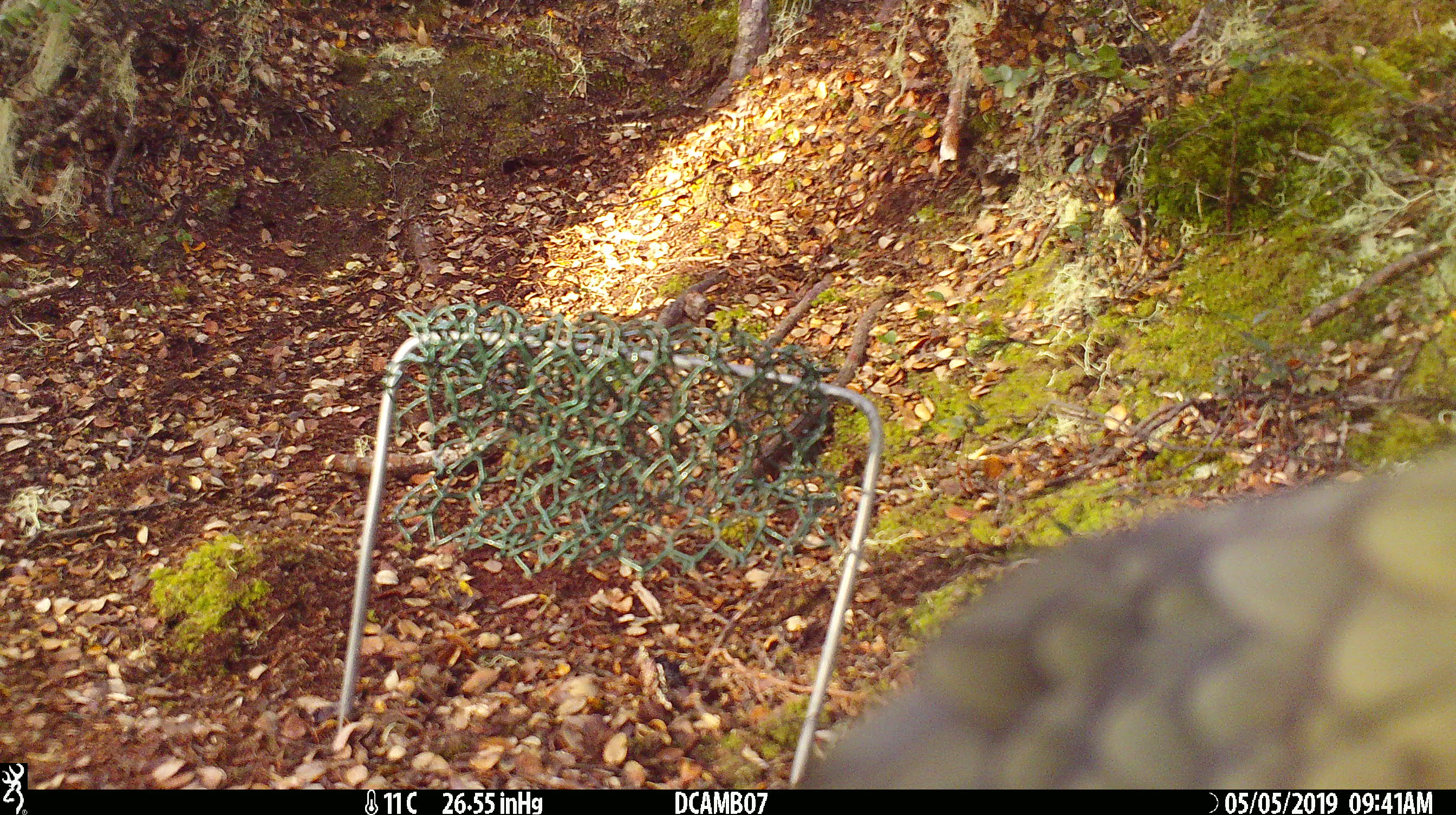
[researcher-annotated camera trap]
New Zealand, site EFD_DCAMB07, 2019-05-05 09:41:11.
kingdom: Animalia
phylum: Chordata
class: Aves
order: Psittaciformes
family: Strigopidae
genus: Nestor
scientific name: Nestor notabilis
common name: kea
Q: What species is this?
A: Kea (Nestor notabilis).